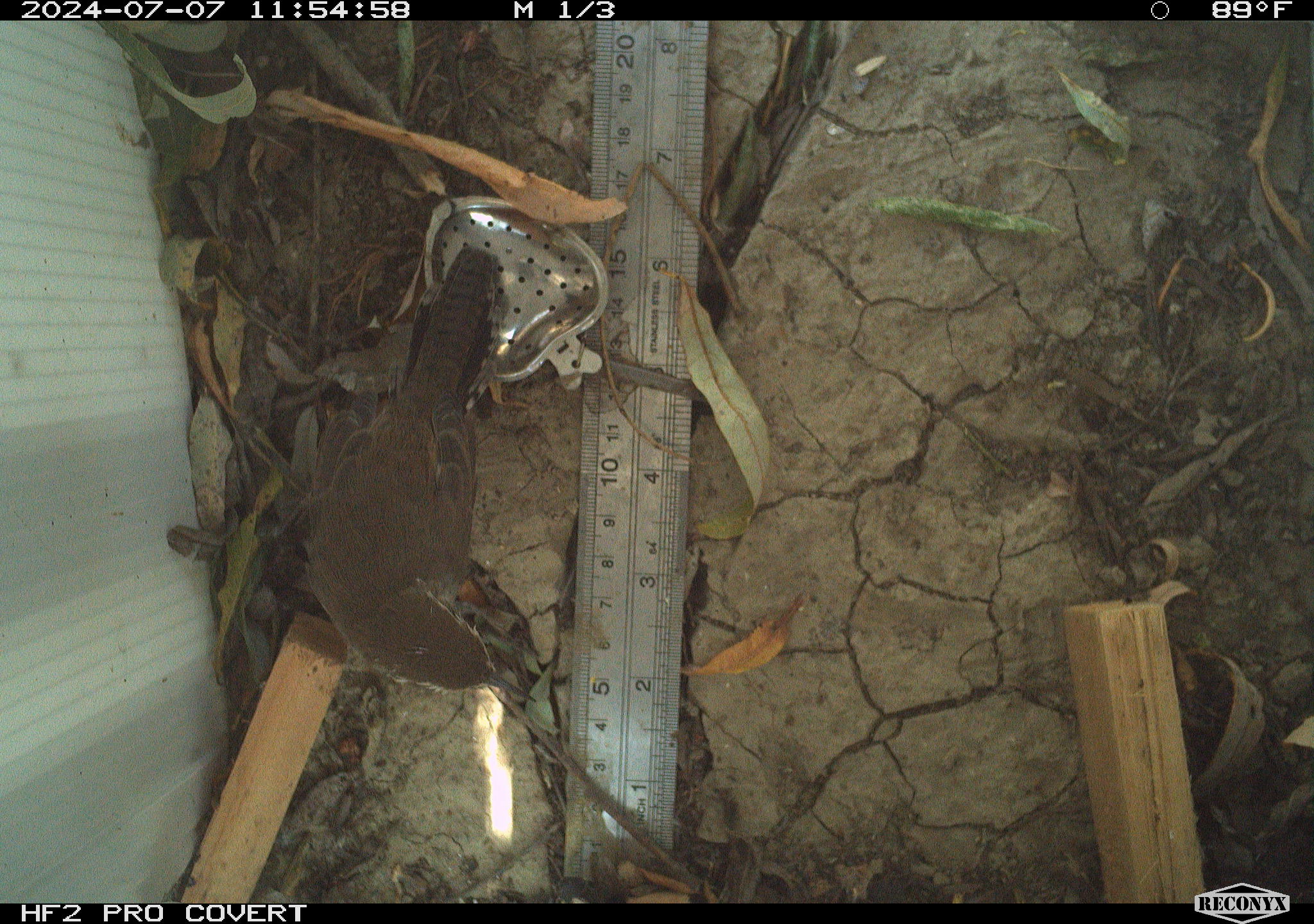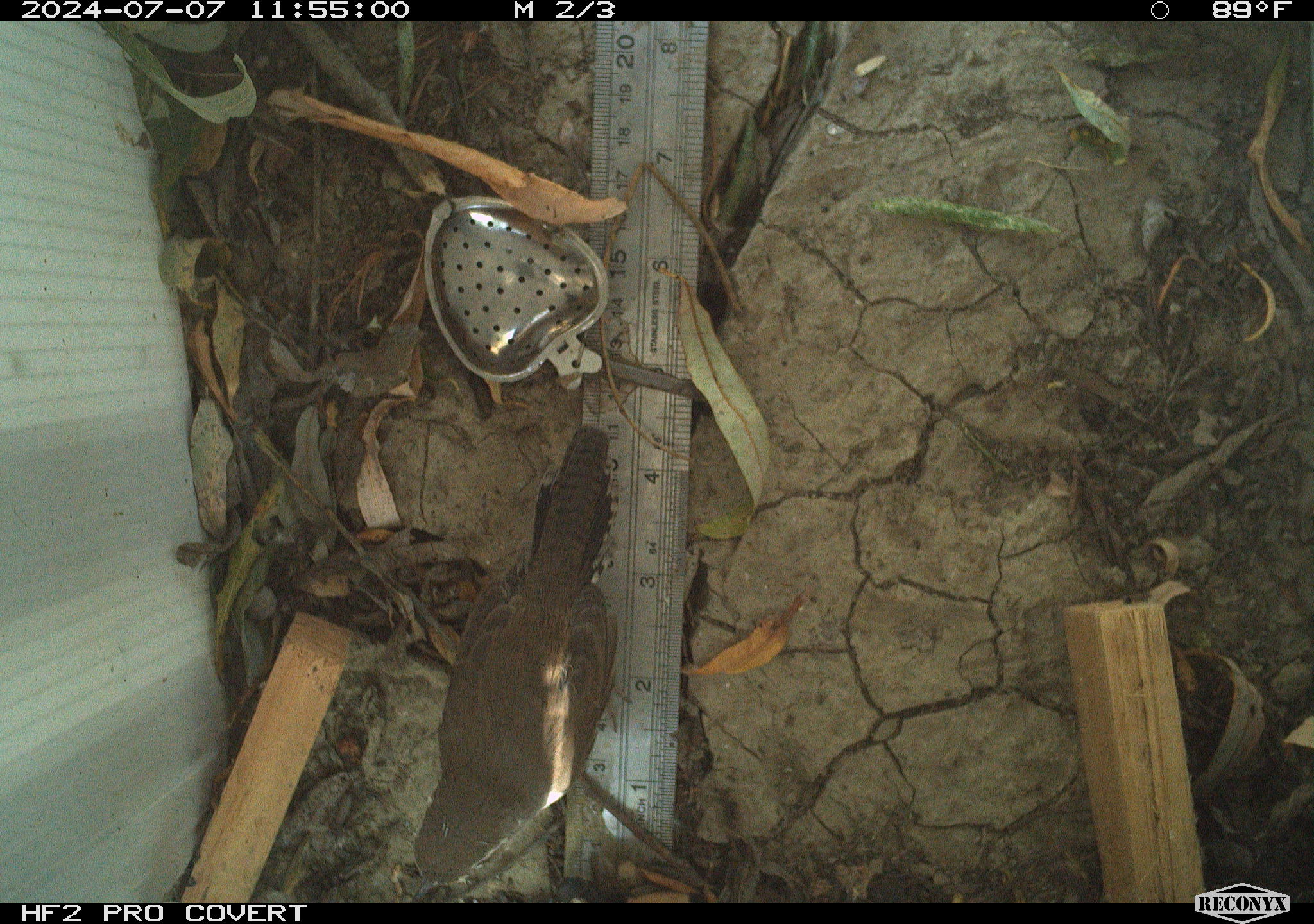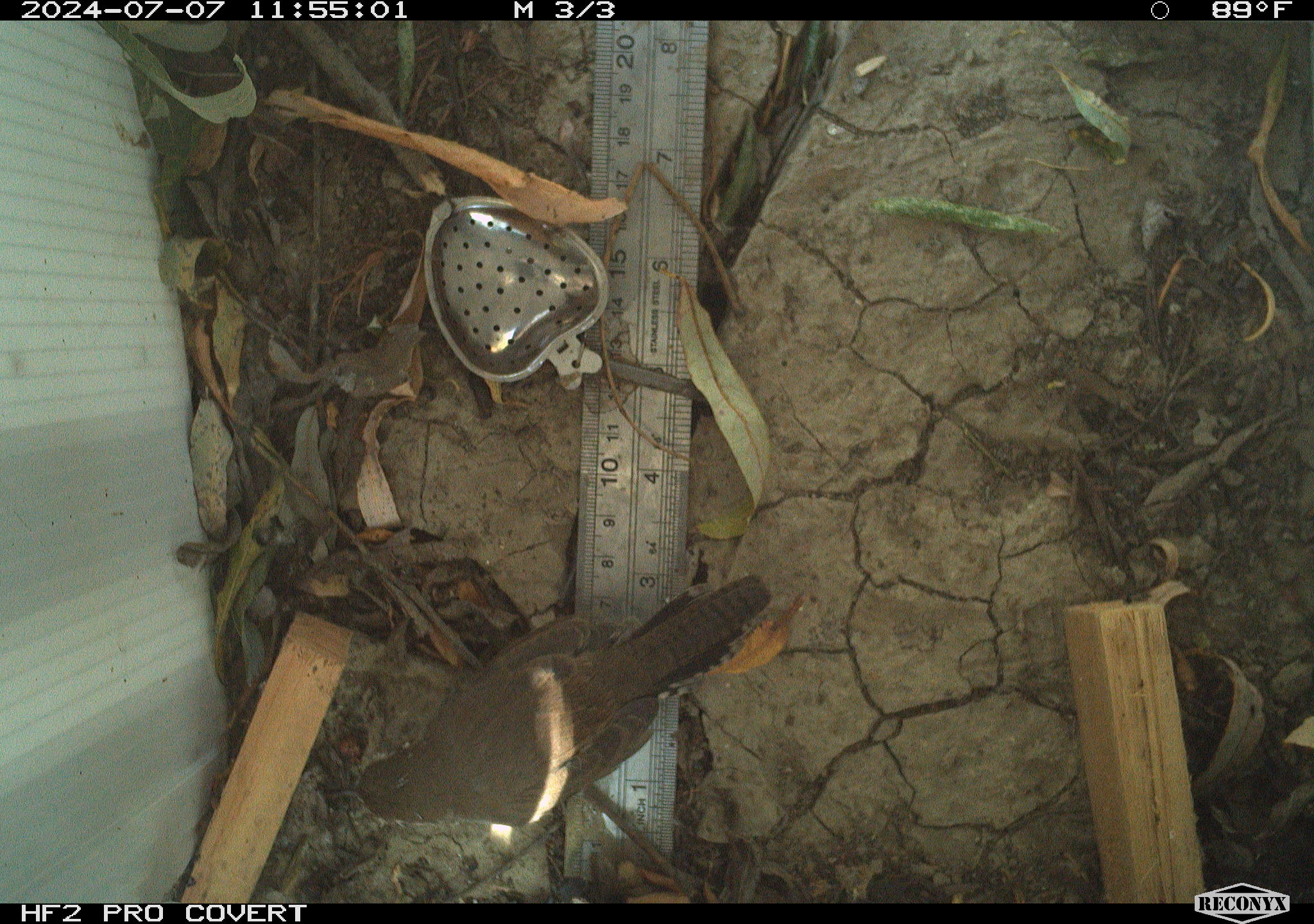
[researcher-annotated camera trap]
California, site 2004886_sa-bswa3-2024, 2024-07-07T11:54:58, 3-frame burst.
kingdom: Animalia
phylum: Chordata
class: Aves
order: Passeriformes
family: Troglodytidae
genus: Thryomanes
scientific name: Thryomanes bewickii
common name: bewick's wren